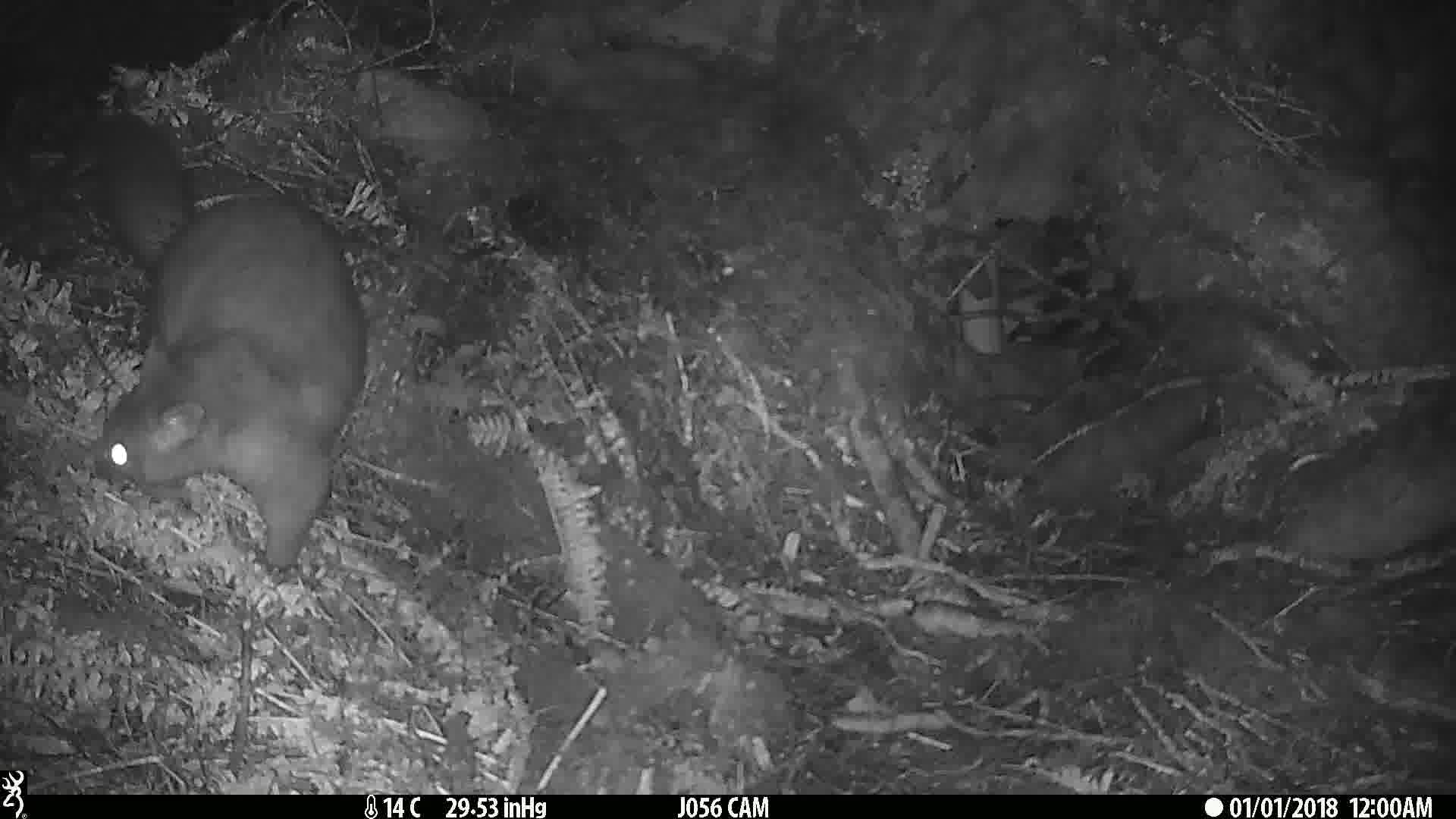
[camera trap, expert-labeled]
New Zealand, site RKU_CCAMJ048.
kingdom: Animalia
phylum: Chordata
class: Mammalia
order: Diprotodontia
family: Phalangeridae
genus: Trichosurus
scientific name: Trichosurus vulpecula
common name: common brushtail possum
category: possum